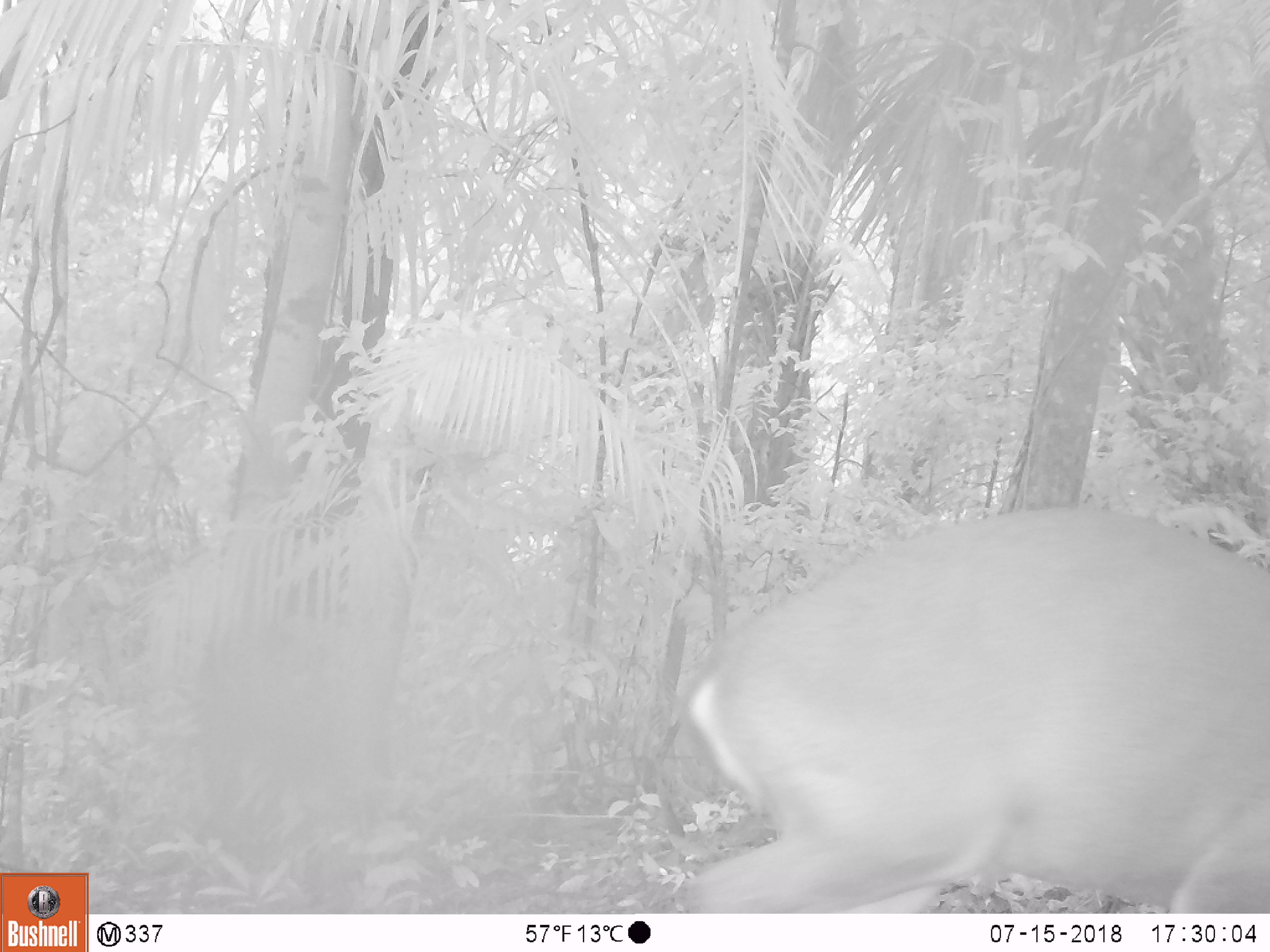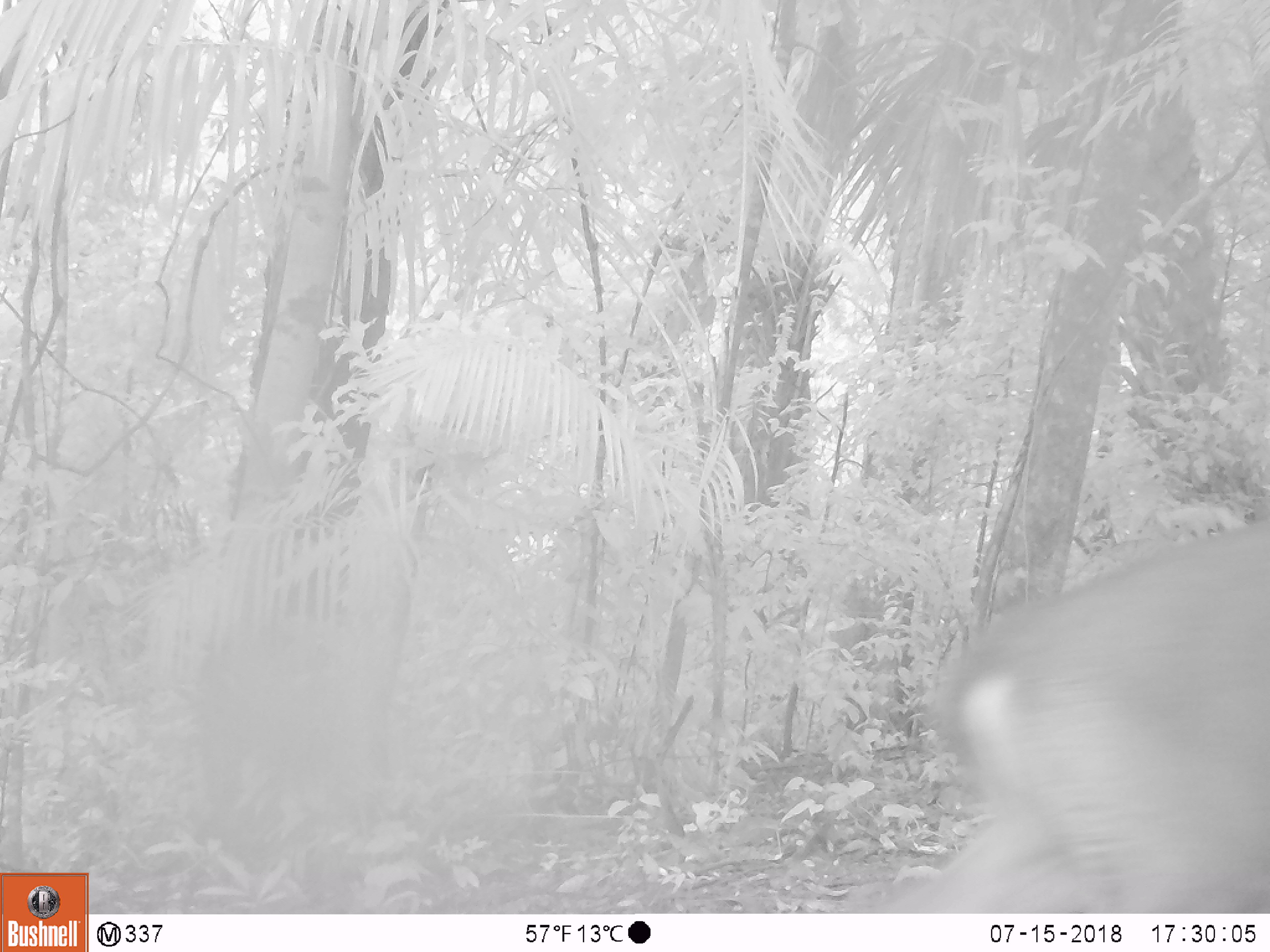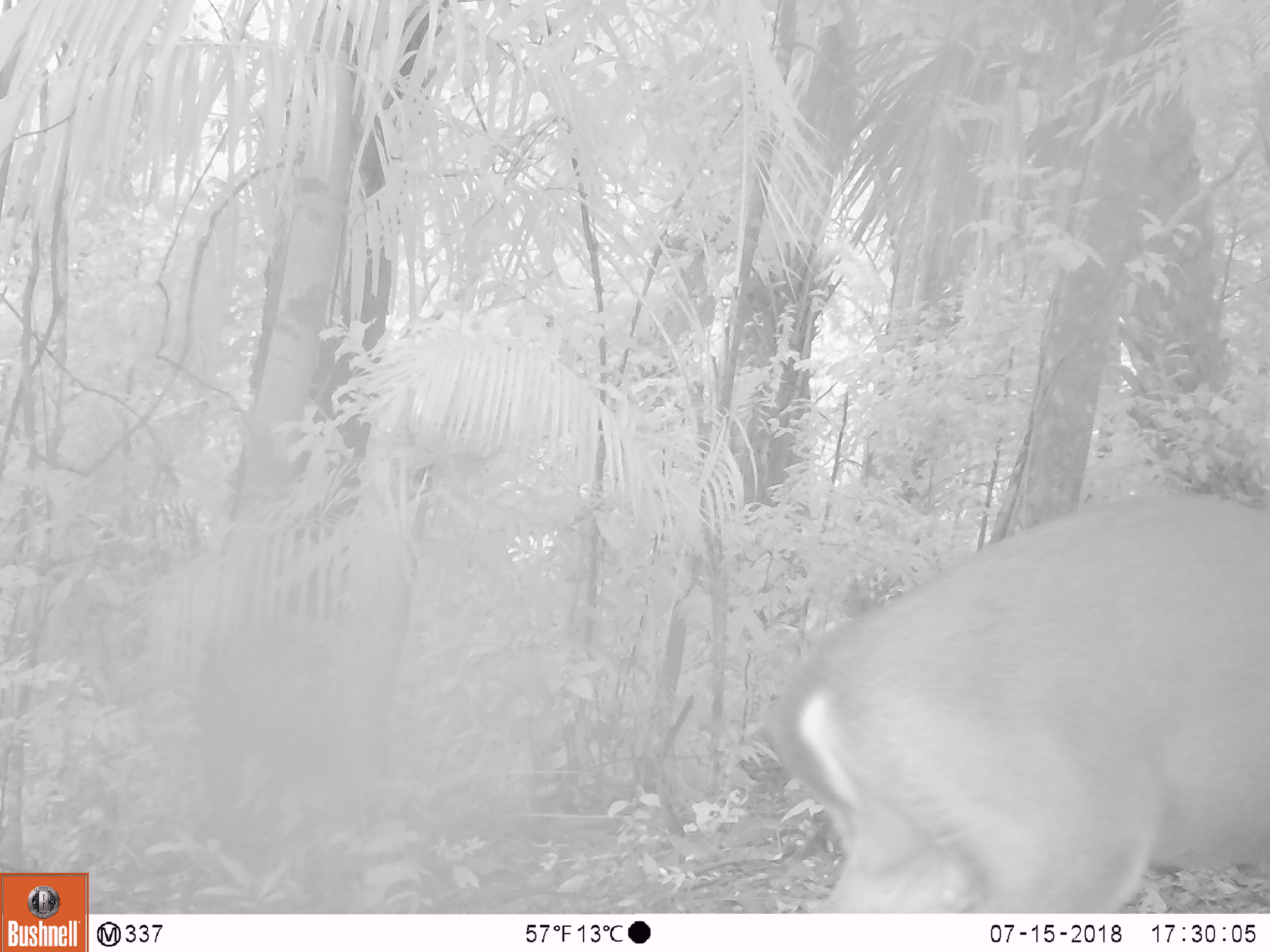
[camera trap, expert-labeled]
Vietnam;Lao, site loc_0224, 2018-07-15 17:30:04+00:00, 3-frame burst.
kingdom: Animalia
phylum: Chordata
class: Mammalia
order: Artiodactyla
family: Cervidae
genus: Muntiacus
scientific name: Muntiacus vuquangensis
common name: large-antlered muntjac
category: large antlered muntjac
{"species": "large antlered muntjac (large-antlered muntjac) (Muntiacus vuquangensis)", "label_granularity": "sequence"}